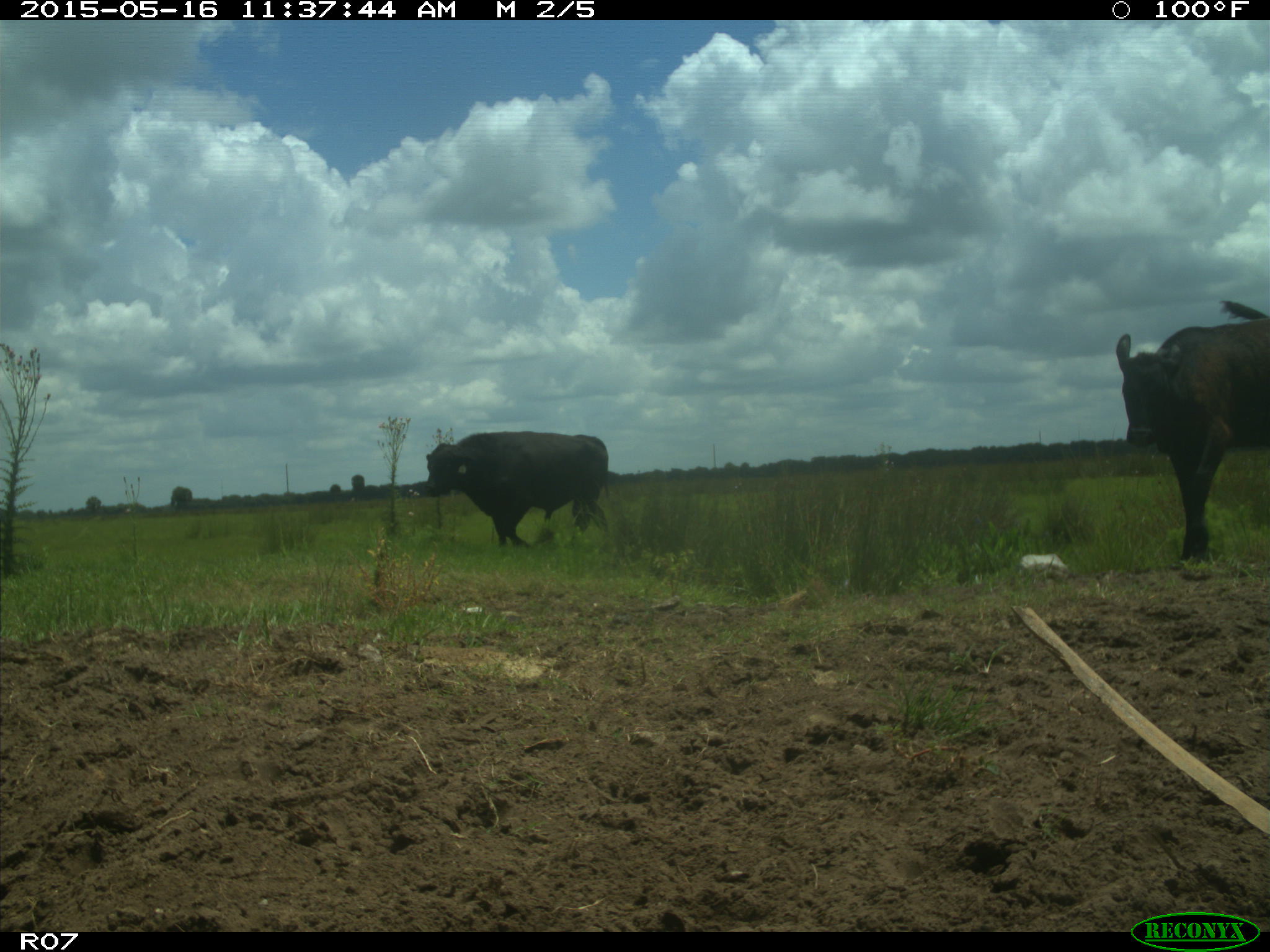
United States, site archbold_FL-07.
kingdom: Animalia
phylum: Chordata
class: Mammalia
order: Artiodactyla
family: Bovidae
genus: Bos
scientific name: Bos taurus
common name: domestic cow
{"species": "Bos taurus (domestic cow)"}